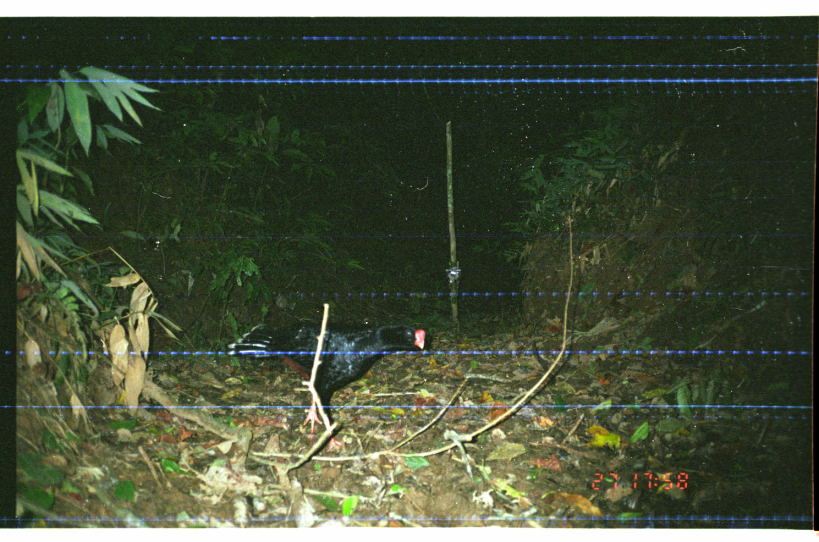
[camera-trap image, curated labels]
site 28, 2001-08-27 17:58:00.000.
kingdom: Animalia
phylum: Chordata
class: Aves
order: Galliformes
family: Cracidae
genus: Mitu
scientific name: Mitu tuberosum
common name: razor-billed curassow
Mitu tuberosum (razor-billed curassow).